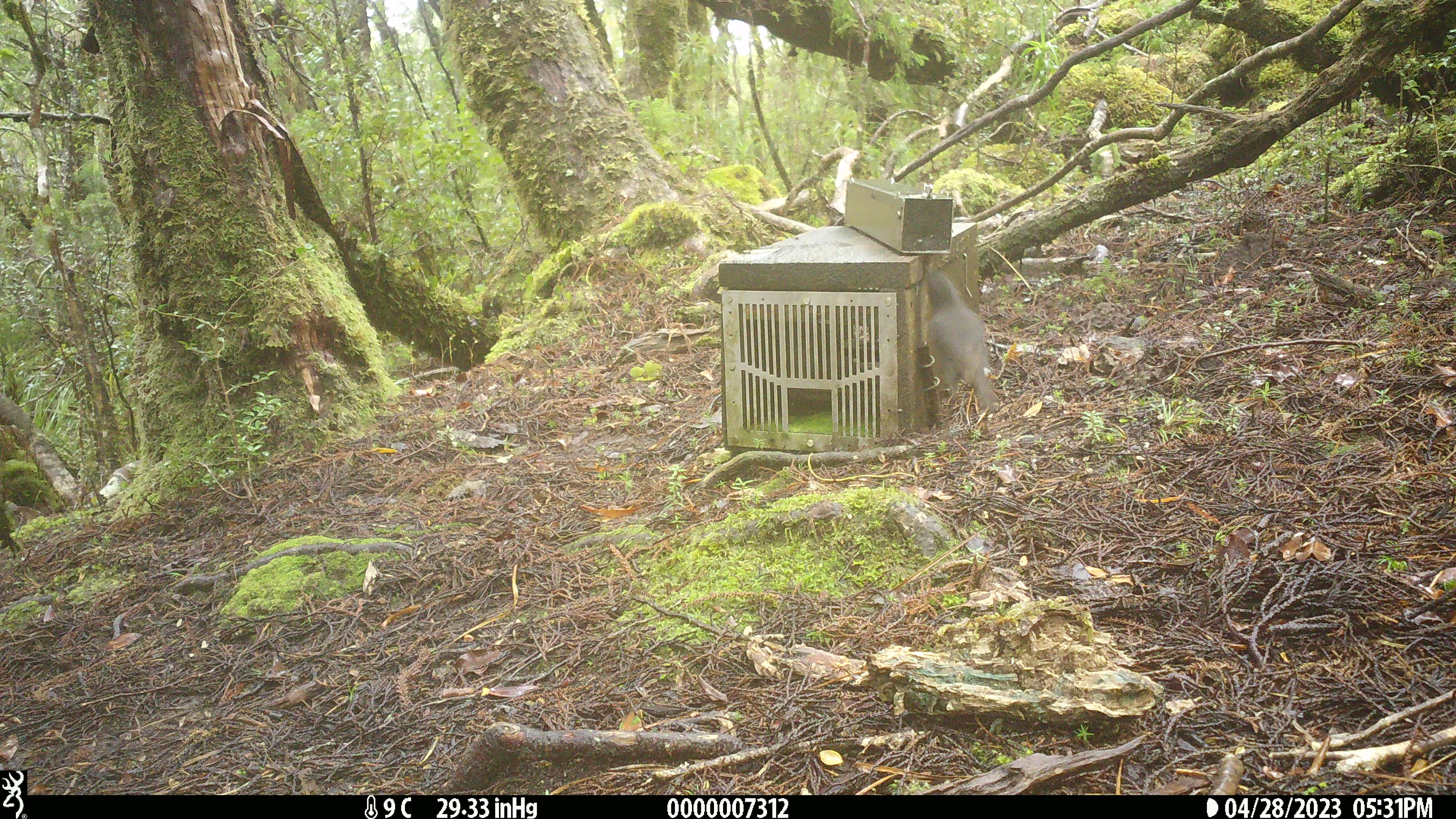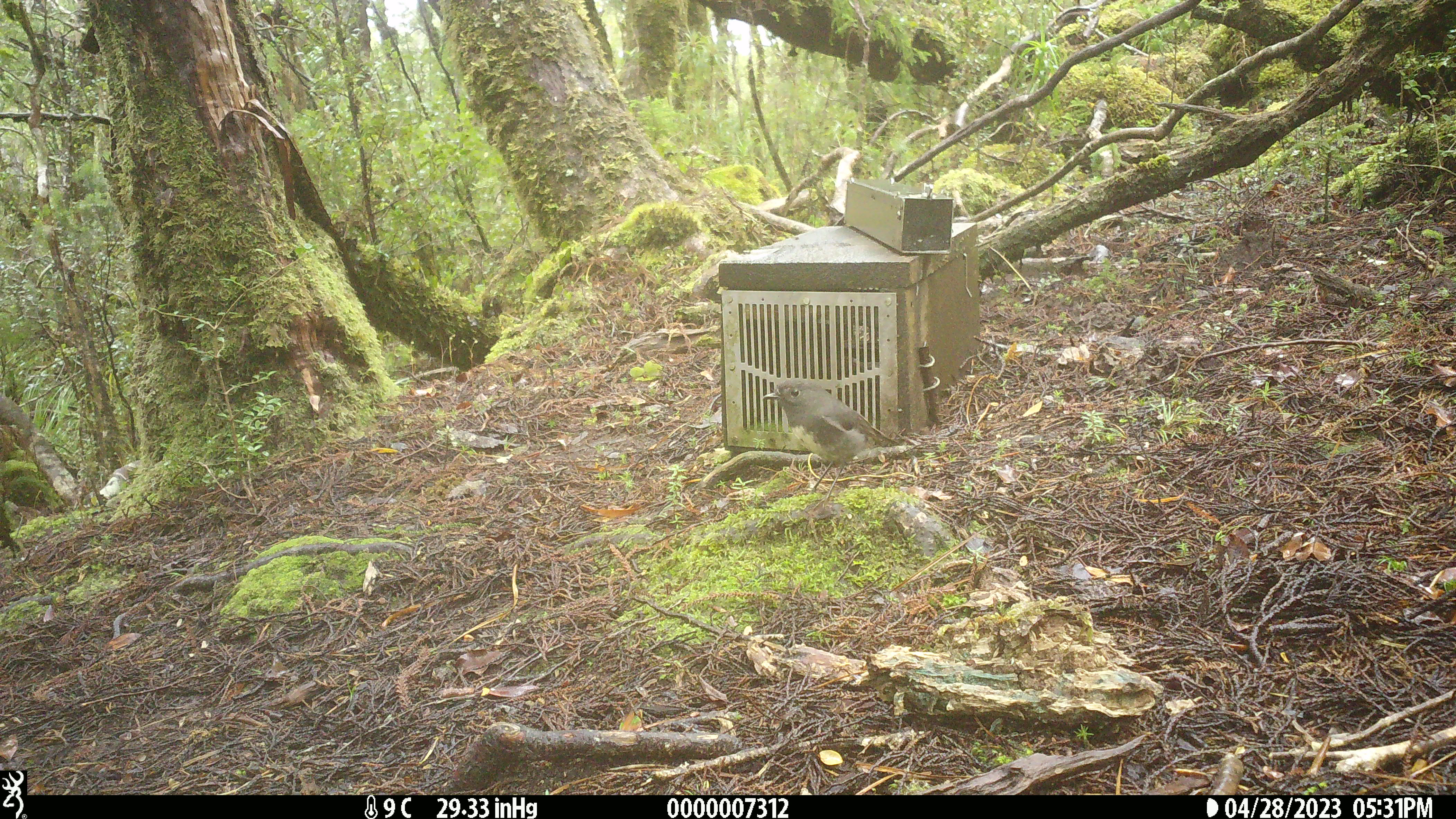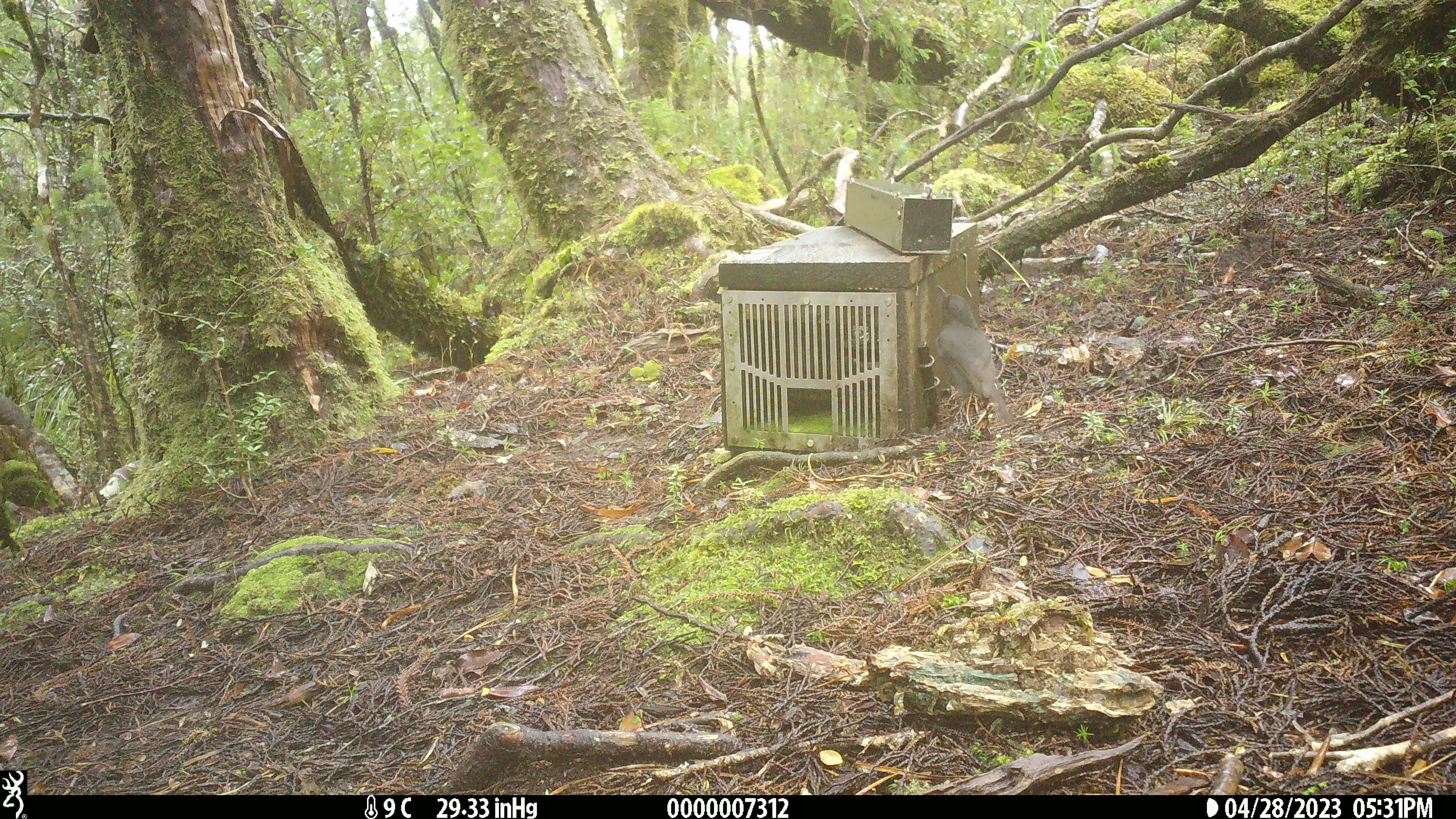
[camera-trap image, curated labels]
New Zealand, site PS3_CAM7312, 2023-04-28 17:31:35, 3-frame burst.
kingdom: Animalia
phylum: Chordata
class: Aves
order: Passeriformes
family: Petroicidae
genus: Petroica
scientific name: Petroica australis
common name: new zealand robin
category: robin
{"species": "robin (new zealand robin) (Petroica australis)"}